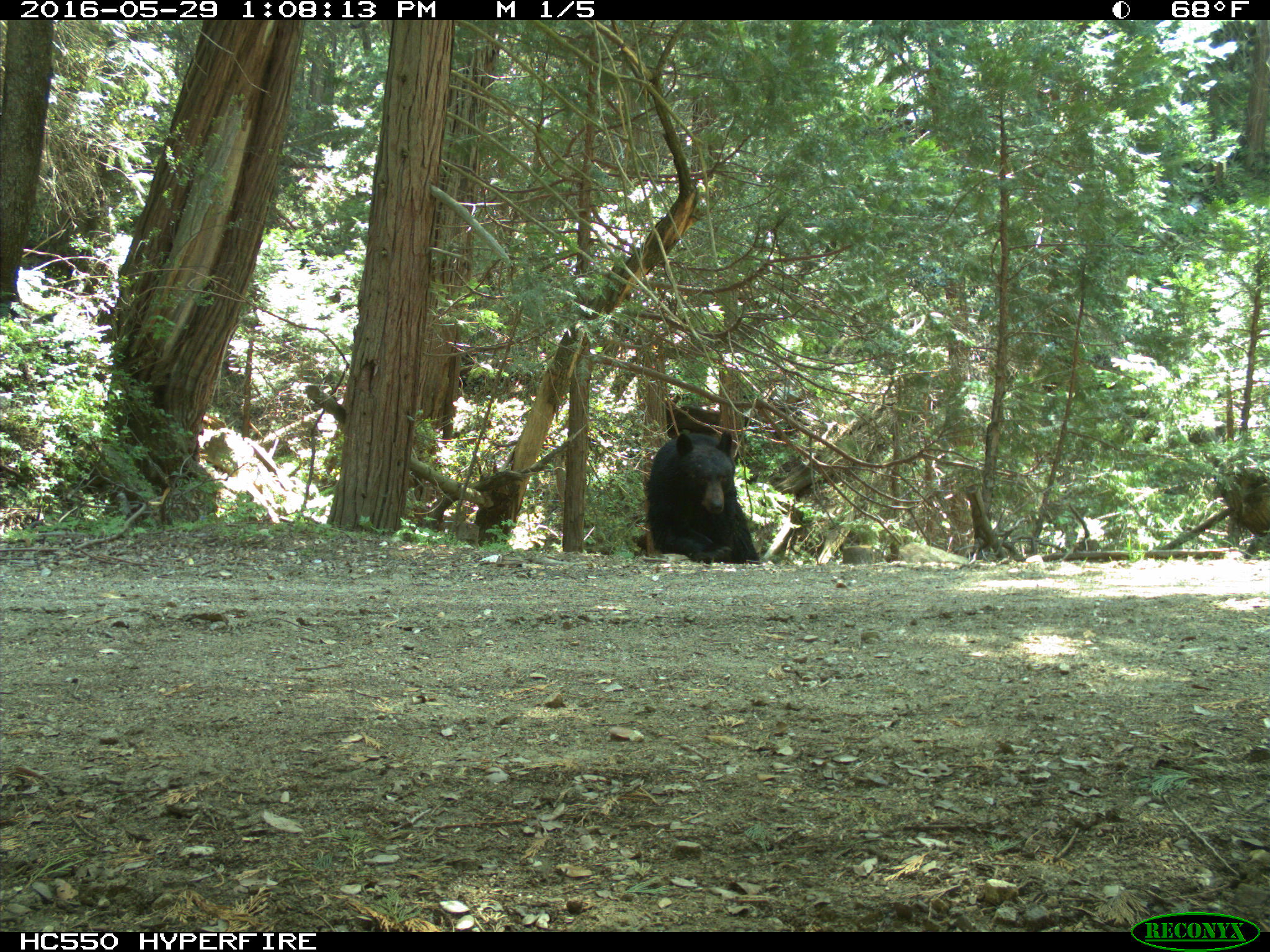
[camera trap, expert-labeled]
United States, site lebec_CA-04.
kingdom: Animalia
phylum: Chordata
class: Mammalia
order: Carnivora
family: Ursidae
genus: Ursus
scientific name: Ursus americanus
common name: american black bear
Ursus americanus (american black bear).